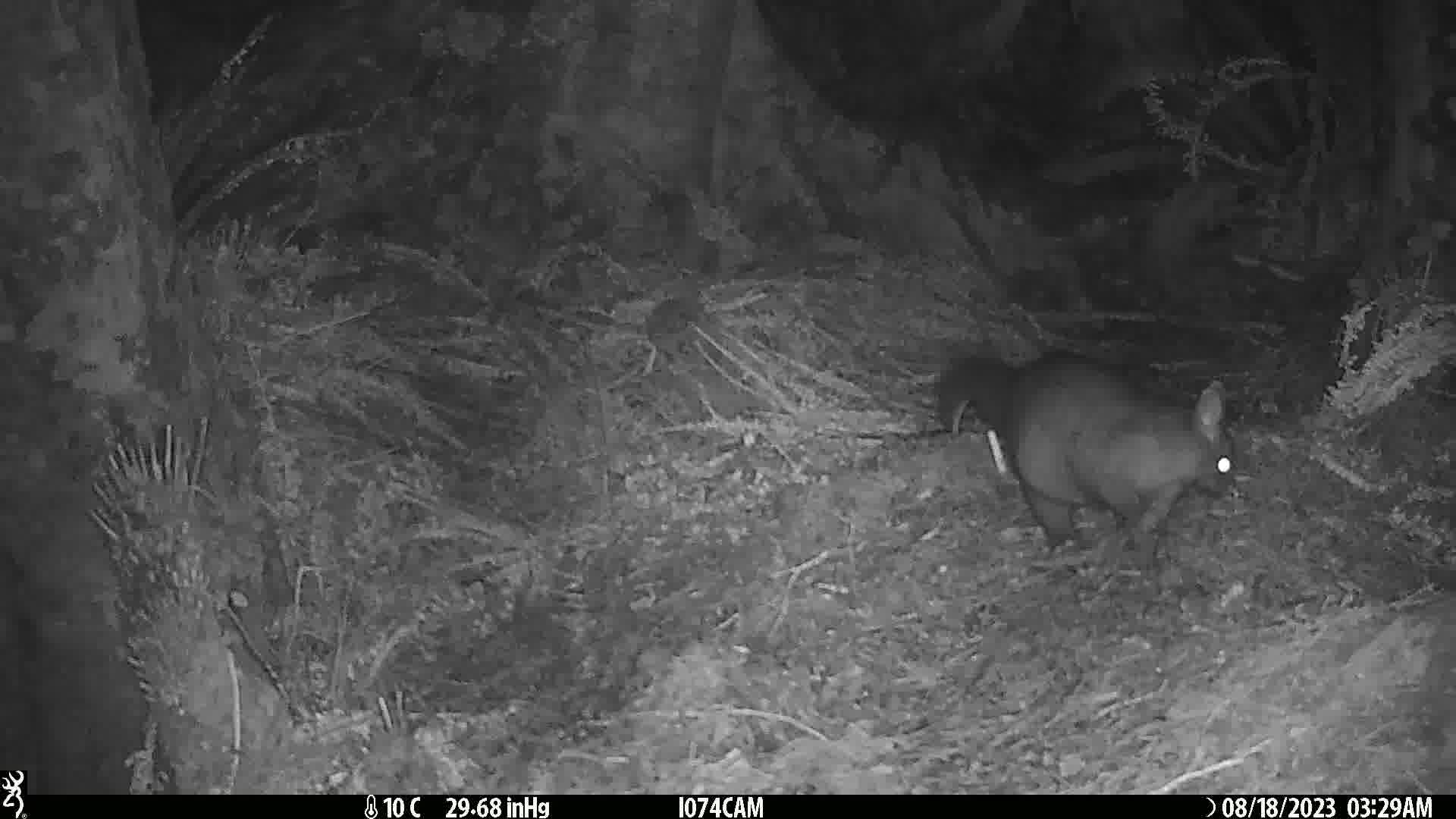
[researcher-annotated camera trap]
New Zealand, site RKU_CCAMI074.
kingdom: Animalia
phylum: Chordata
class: Mammalia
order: Diprotodontia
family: Phalangeridae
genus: Trichosurus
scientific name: Trichosurus vulpecula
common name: common brushtail possum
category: possum